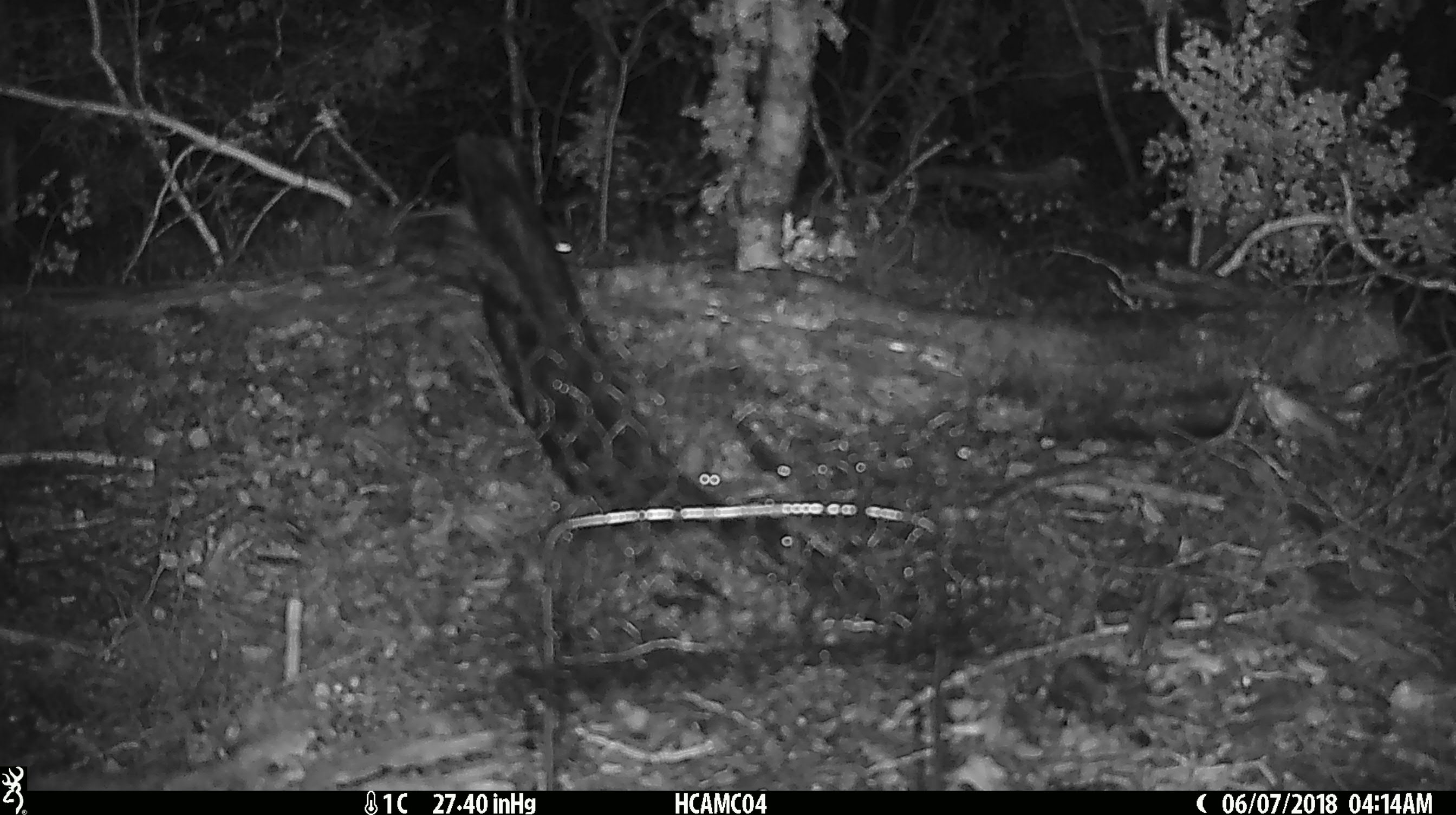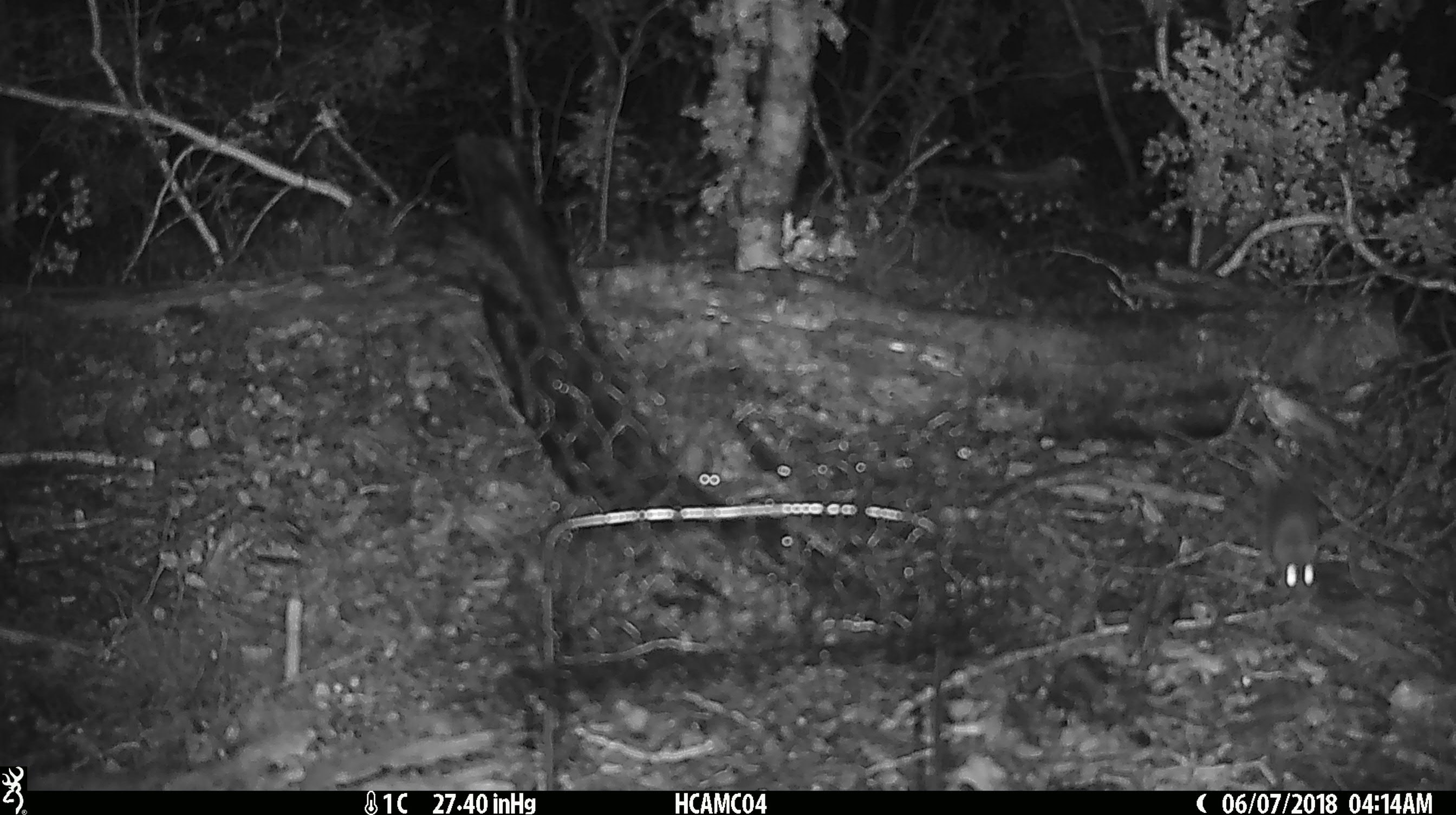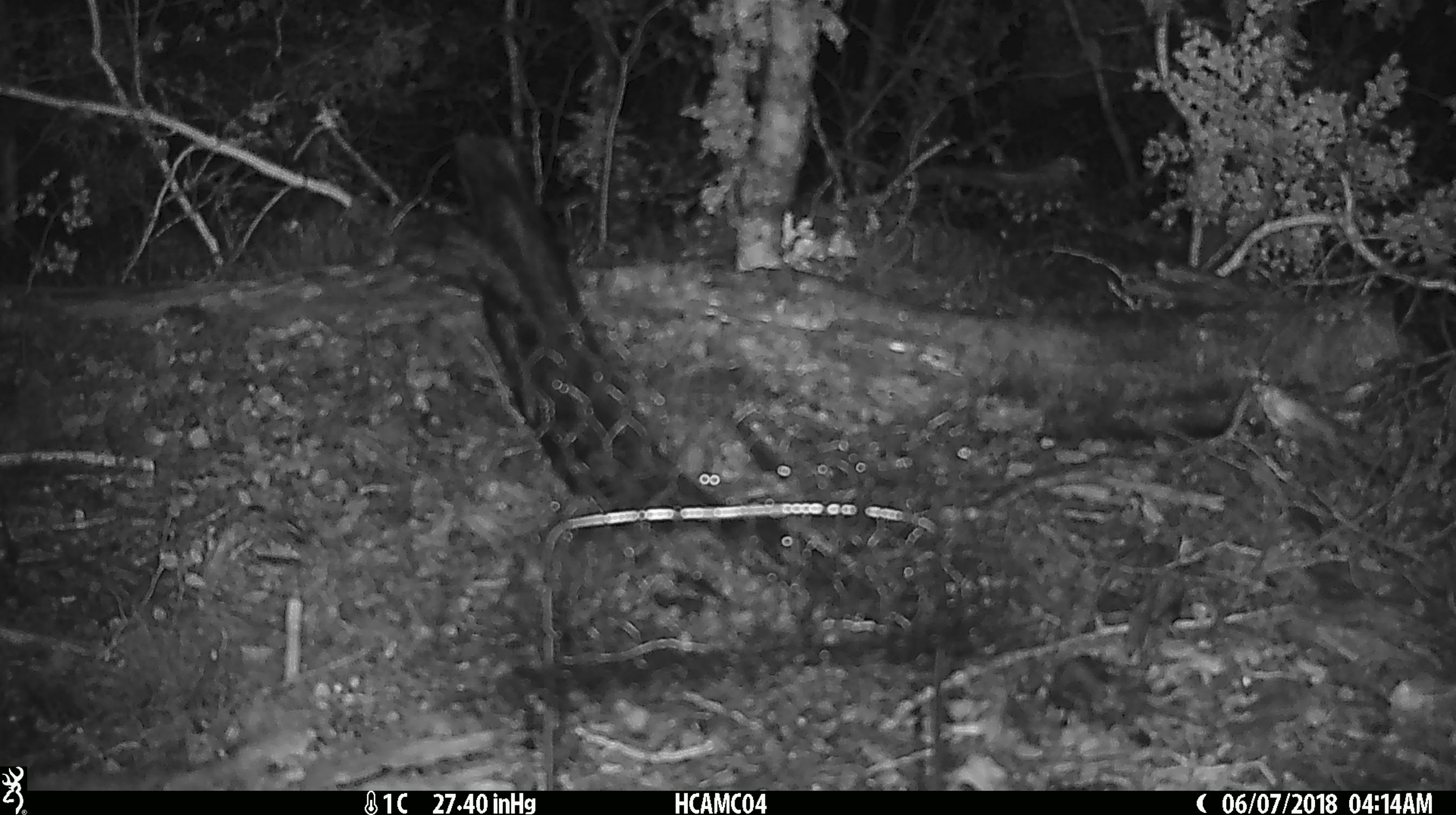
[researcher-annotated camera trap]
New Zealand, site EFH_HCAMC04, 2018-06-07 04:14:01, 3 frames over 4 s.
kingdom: Animalia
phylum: Chordata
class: Mammalia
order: Rodentia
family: Muridae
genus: Mus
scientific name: Mus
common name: mouse